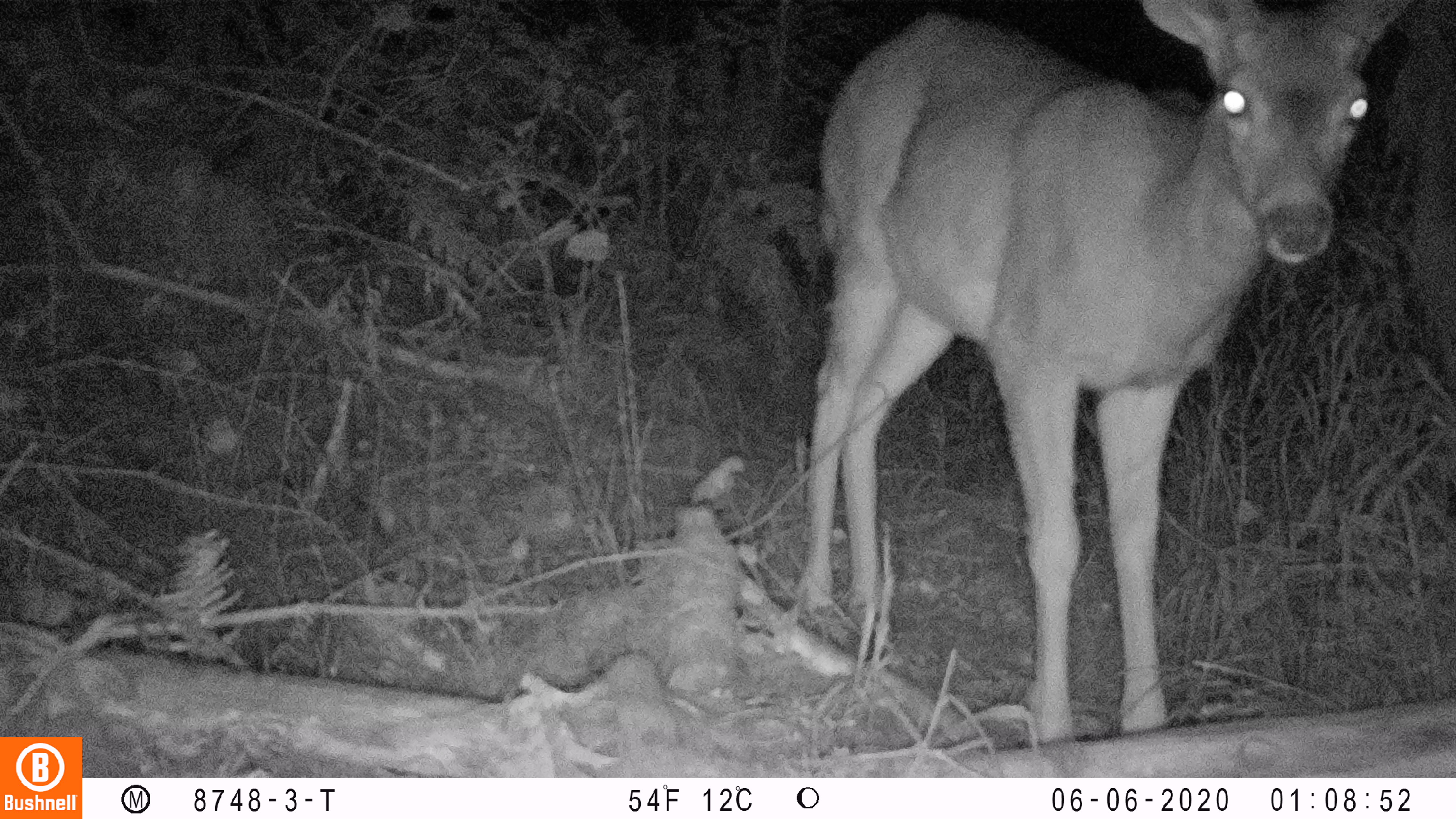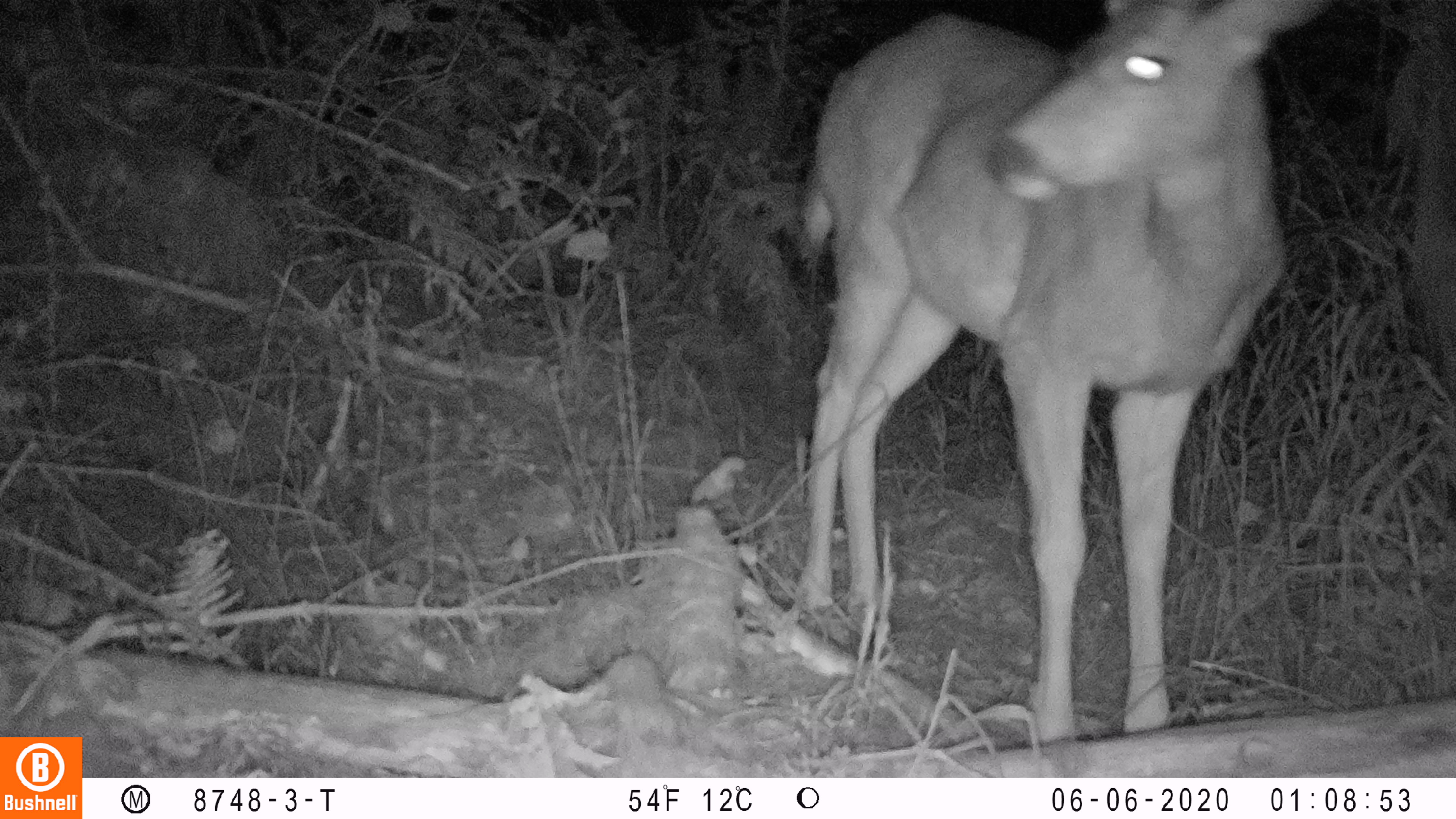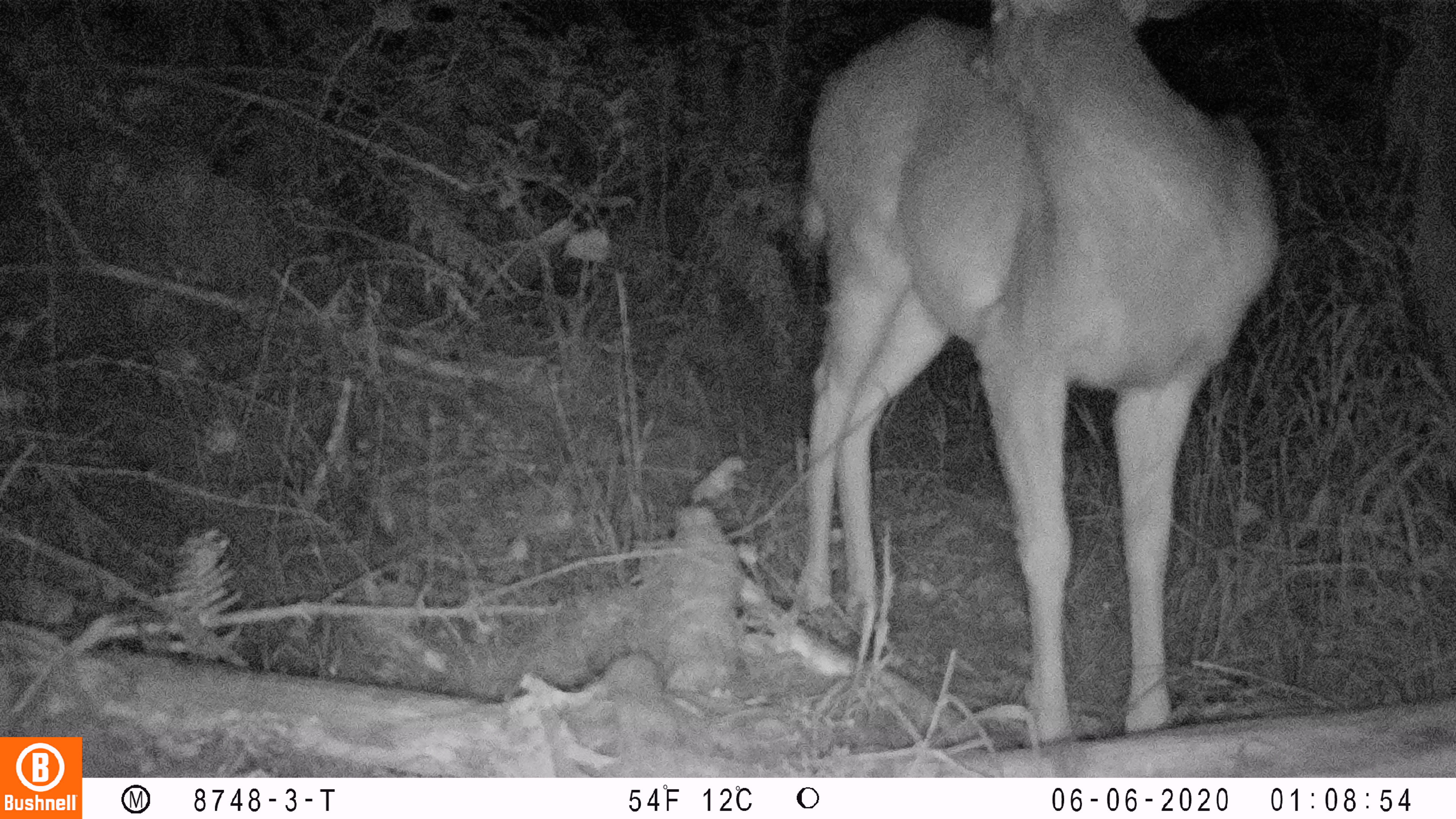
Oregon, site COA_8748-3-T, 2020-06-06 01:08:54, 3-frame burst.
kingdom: Animalia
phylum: Chordata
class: Mammalia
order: Artiodactyla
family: Cervidae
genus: Odocoileus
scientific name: Odocoileus hemionus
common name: black-tailed deer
Black-tailed deer (Odocoileus hemionus).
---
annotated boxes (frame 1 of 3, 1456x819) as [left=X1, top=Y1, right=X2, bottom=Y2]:
black-tailed deer: [left=783, top=2, right=1403, bottom=740]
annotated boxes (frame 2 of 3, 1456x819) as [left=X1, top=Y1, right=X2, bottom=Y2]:
black-tailed deer: [left=781, top=0, right=1333, bottom=736]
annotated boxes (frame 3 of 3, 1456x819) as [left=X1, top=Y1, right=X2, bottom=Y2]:
black-tailed deer: [left=770, top=2, right=1295, bottom=744]